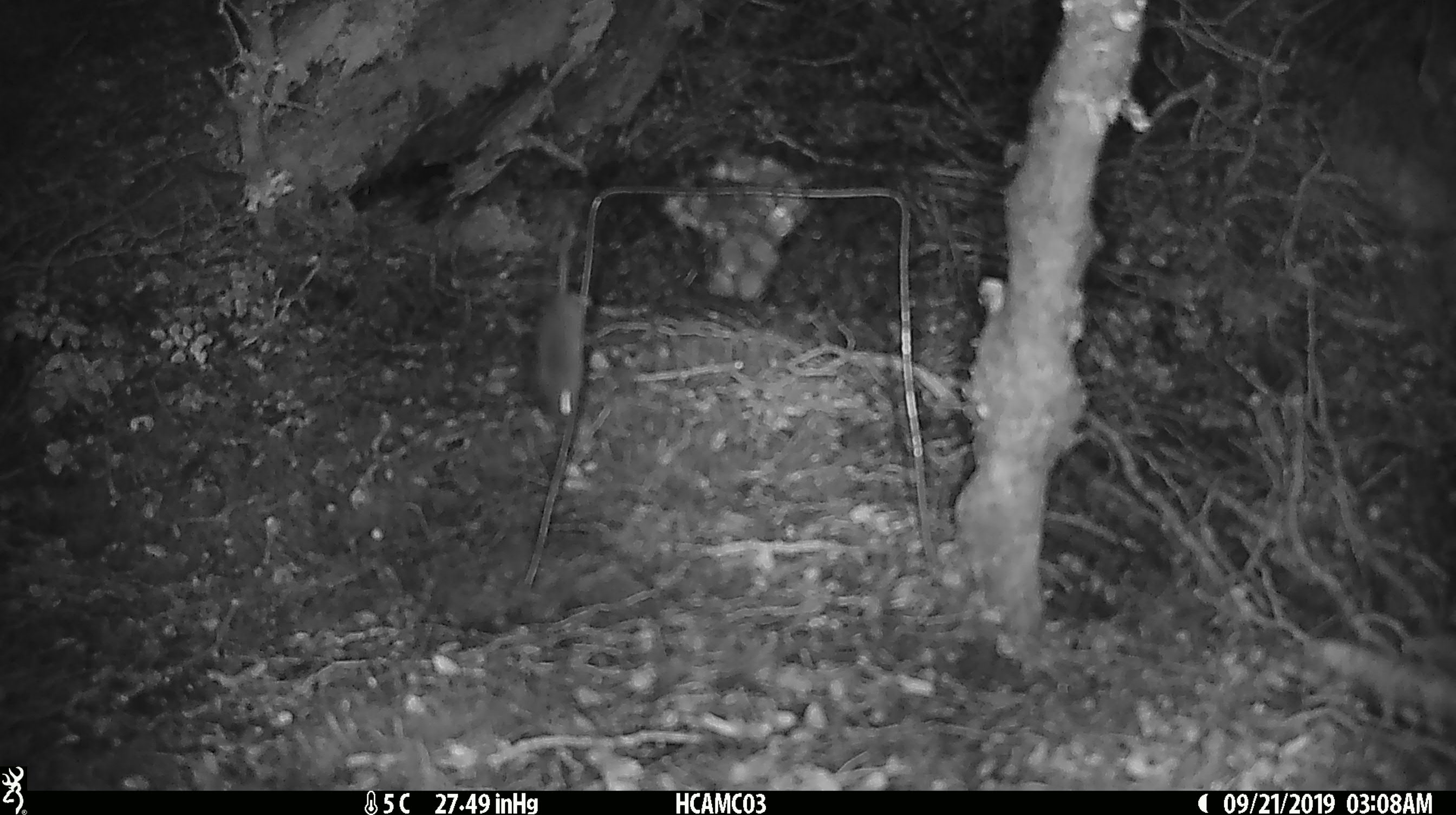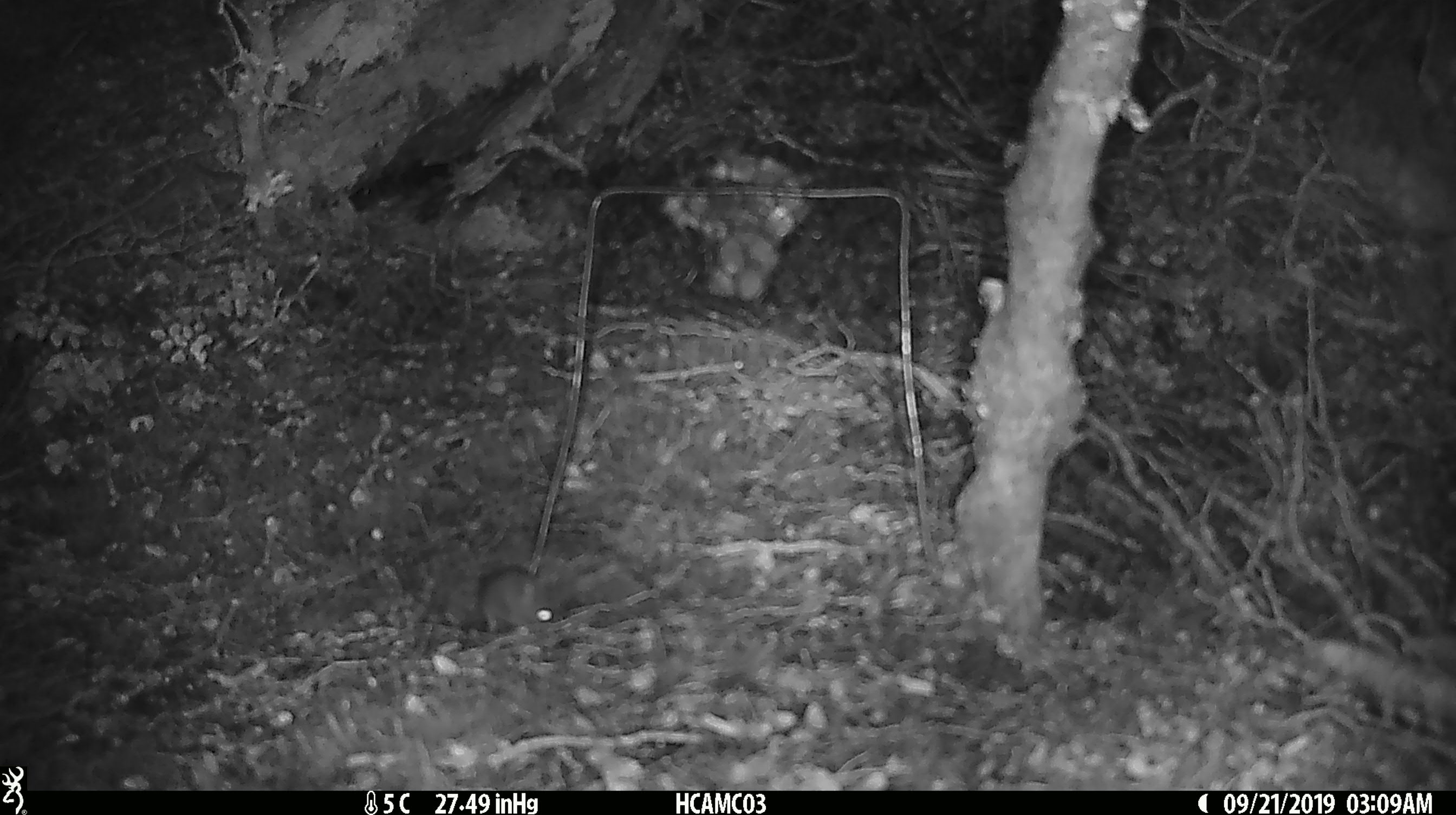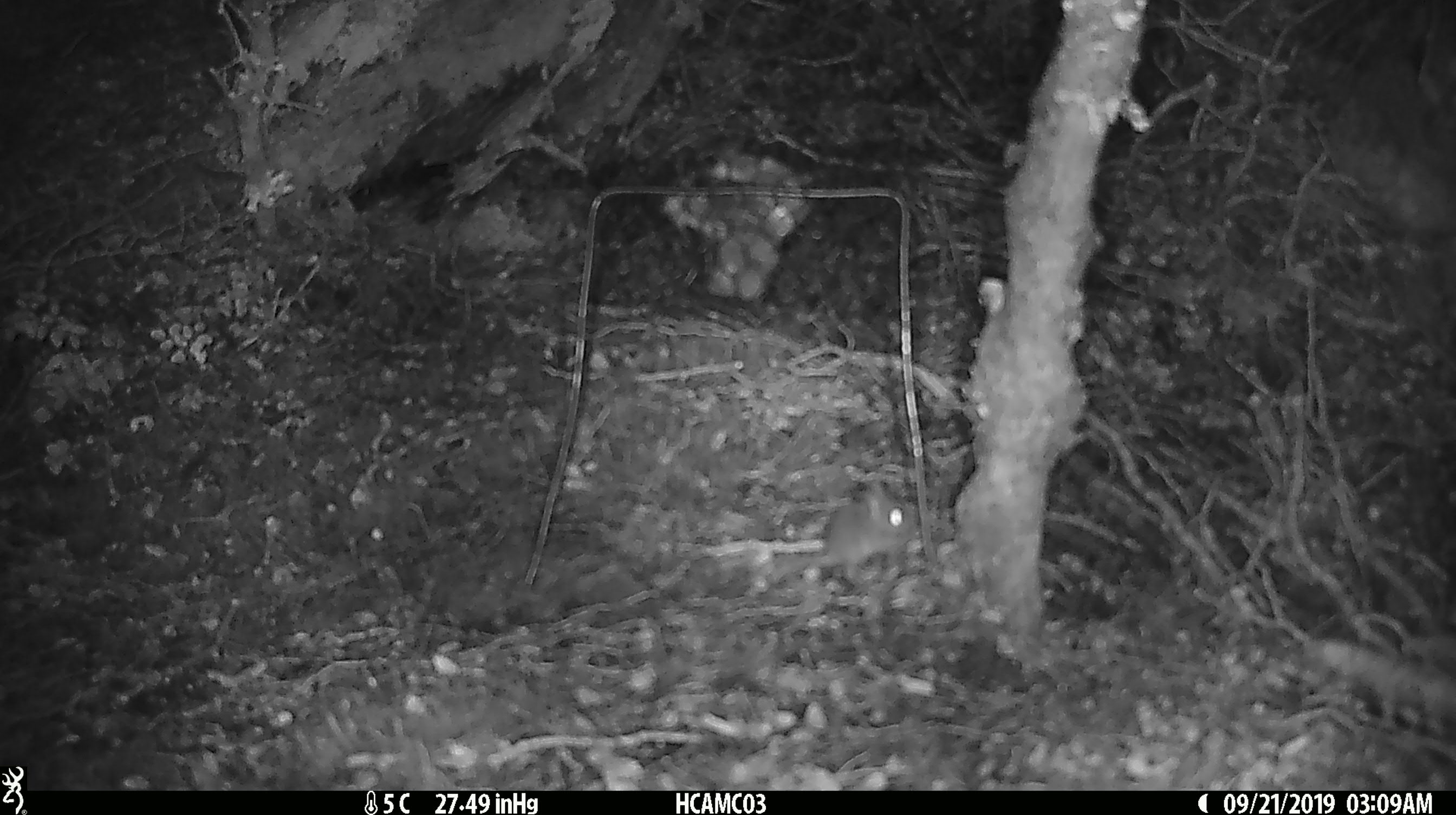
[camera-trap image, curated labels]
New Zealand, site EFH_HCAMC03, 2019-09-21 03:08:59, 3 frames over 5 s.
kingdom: Animalia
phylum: Chordata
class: Mammalia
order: Rodentia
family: Muridae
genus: Mus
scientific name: Mus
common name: mouse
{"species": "mouse (Mus)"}